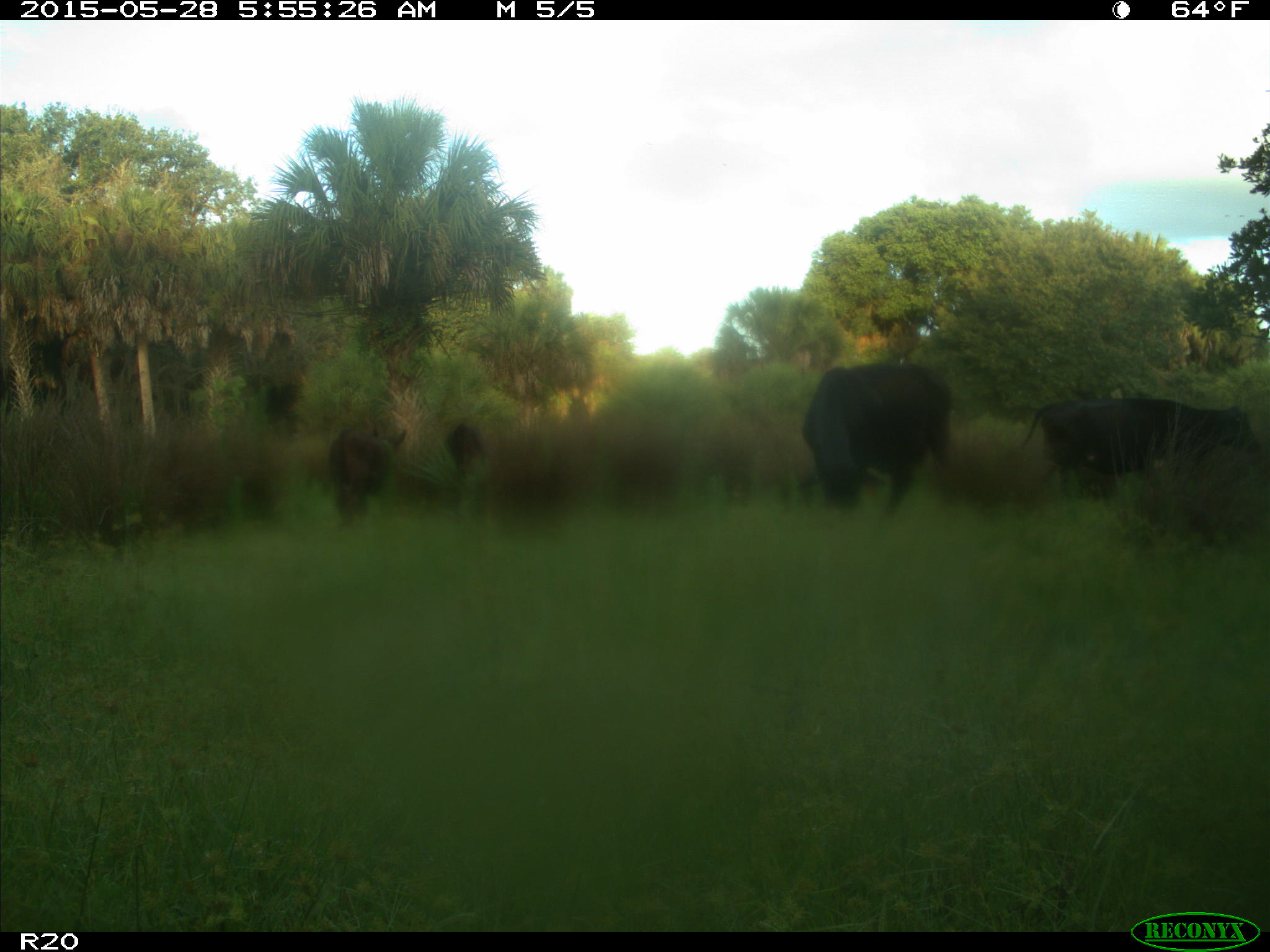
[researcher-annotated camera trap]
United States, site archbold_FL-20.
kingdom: Animalia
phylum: Chordata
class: Mammalia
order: Artiodactyla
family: Bovidae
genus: Bos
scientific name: Bos taurus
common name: domestic cow